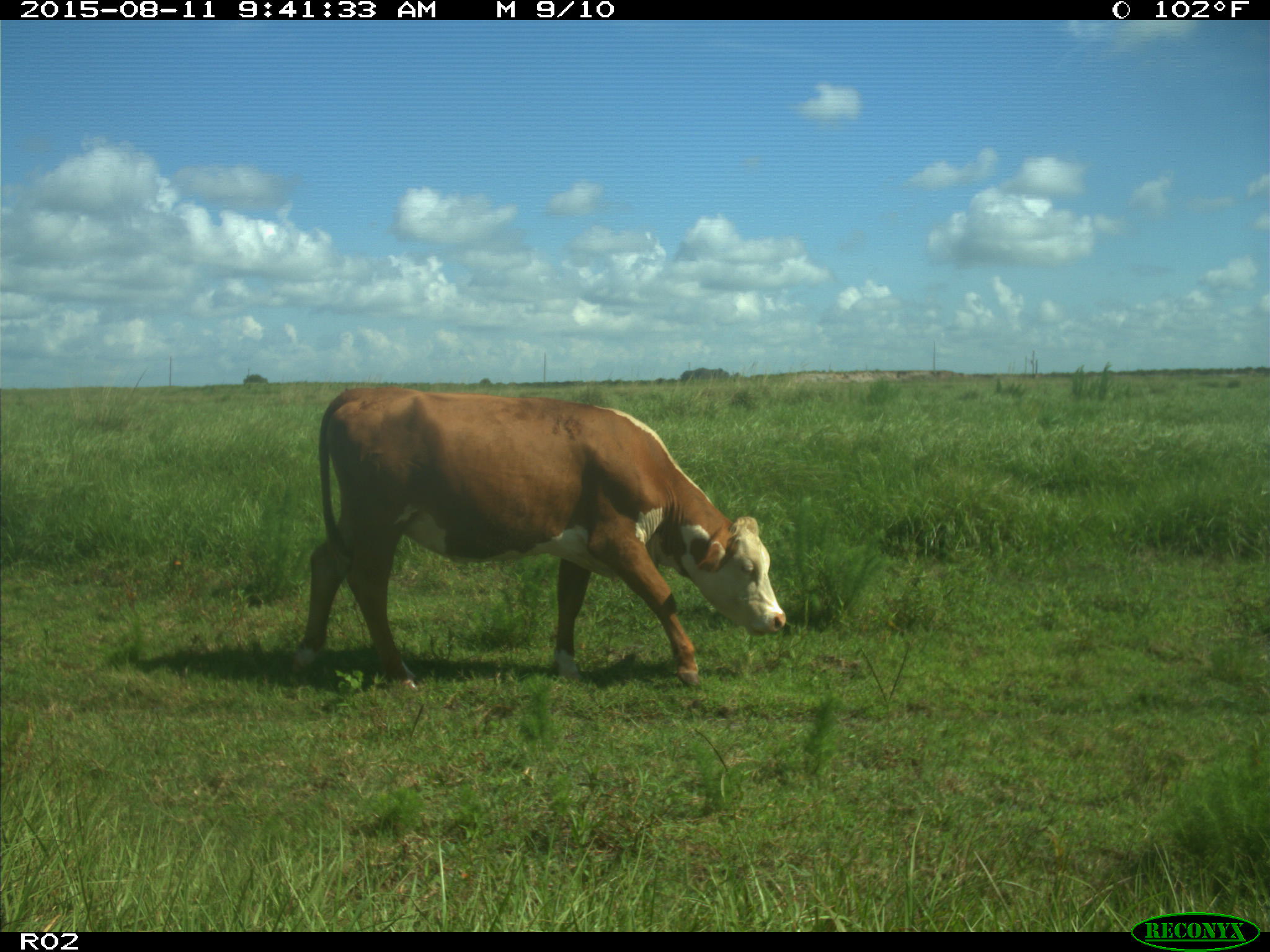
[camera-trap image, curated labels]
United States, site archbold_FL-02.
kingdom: Animalia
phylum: Chordata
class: Mammalia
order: Artiodactyla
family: Bovidae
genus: Bos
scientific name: Bos taurus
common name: domestic cow